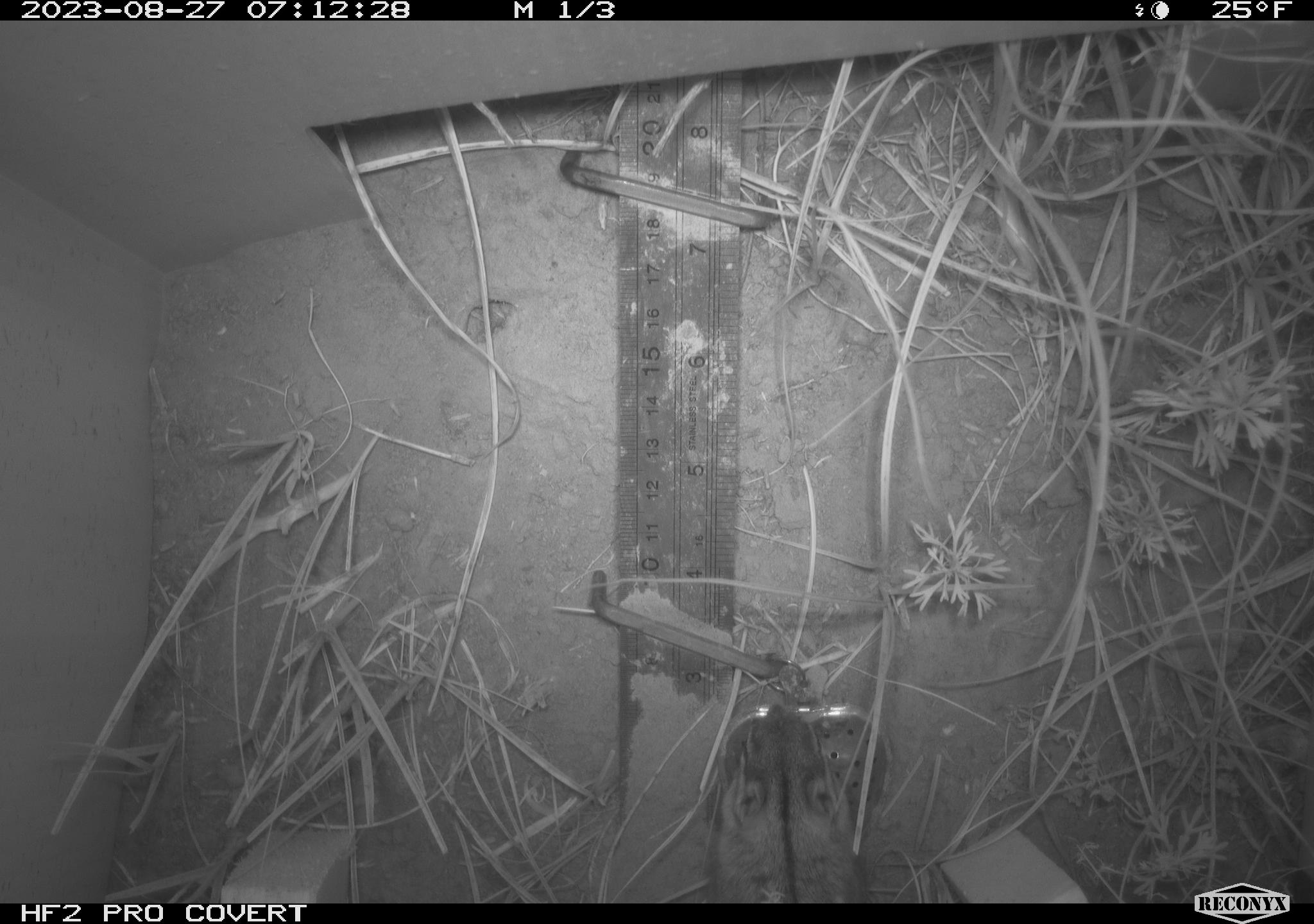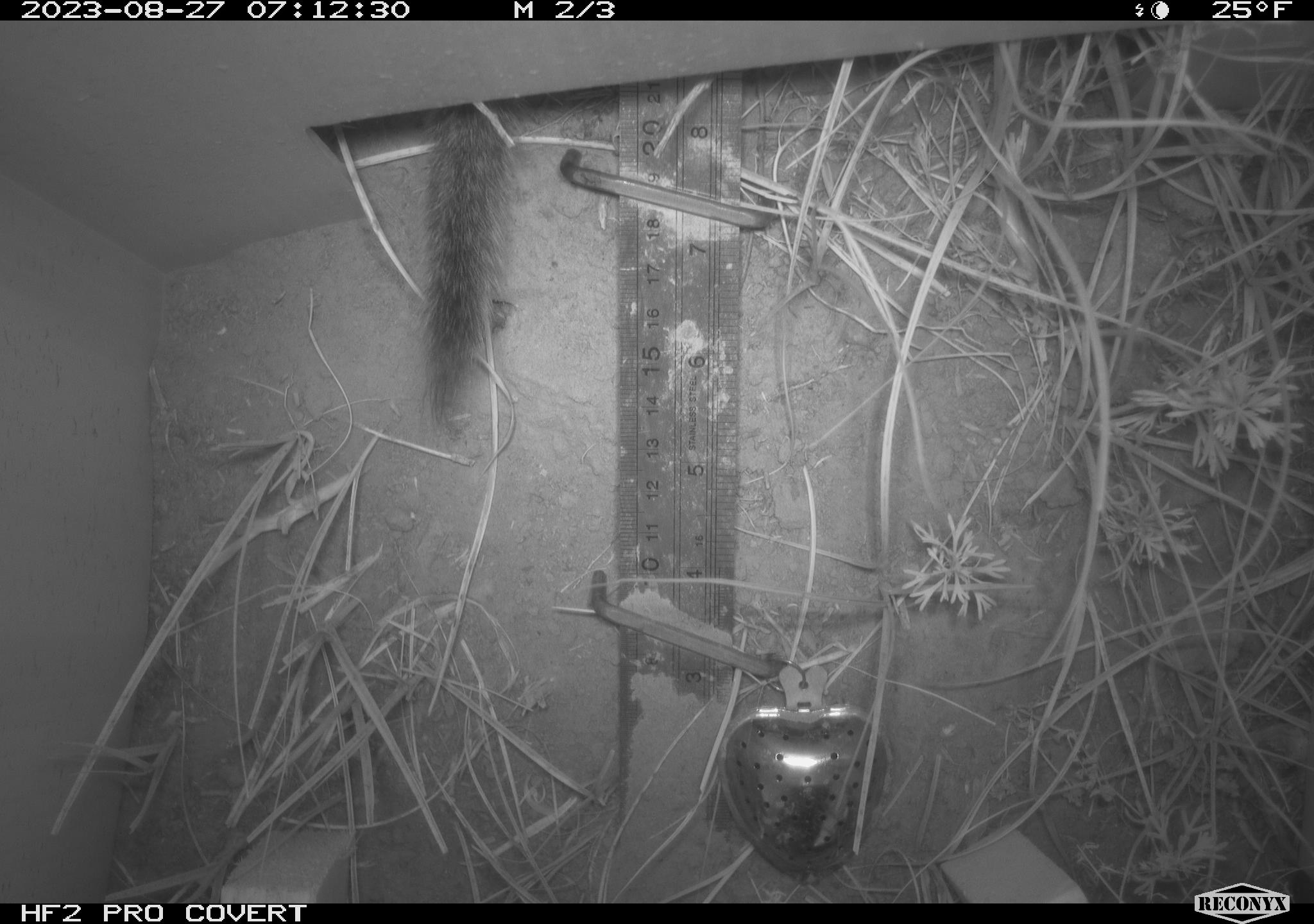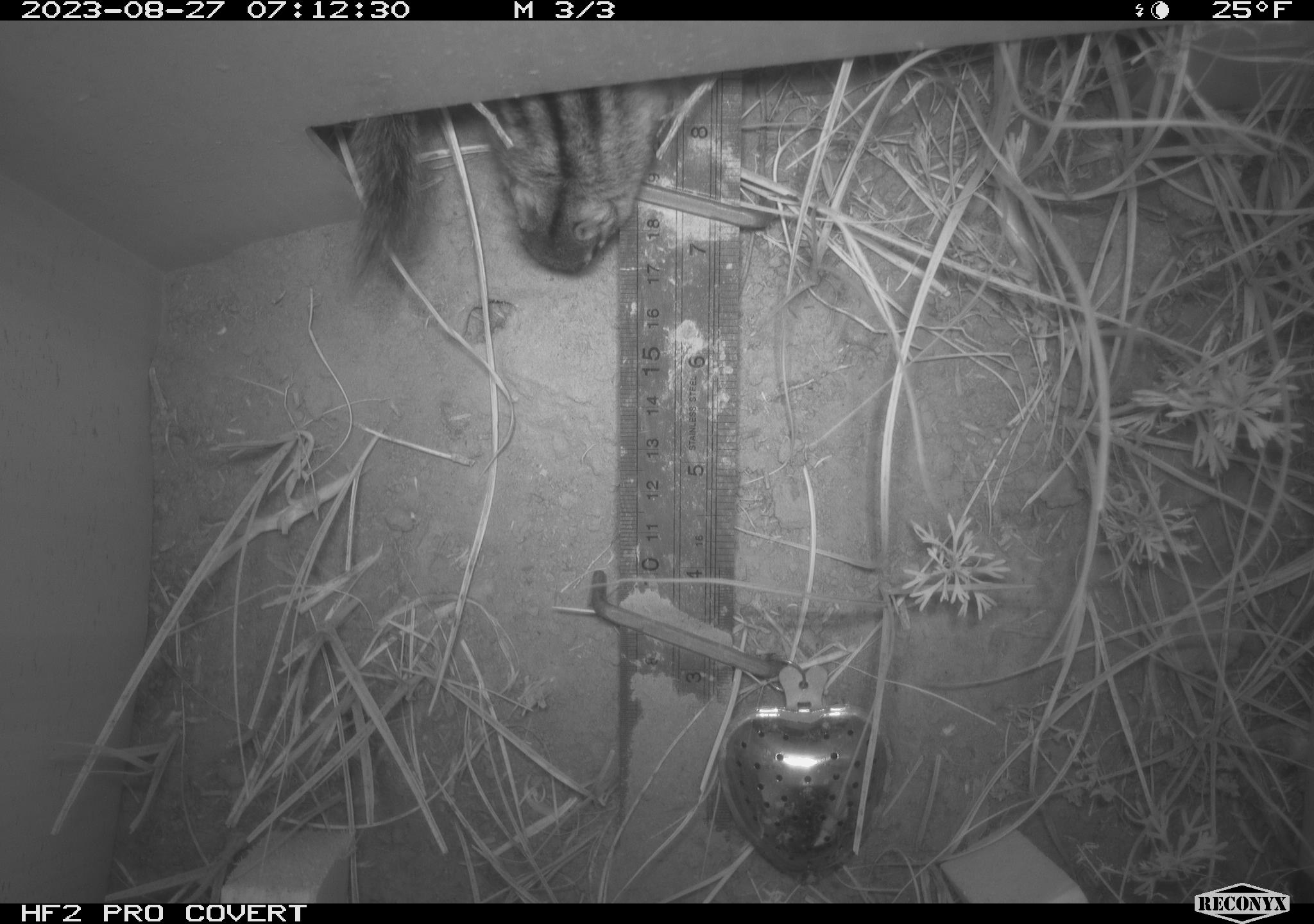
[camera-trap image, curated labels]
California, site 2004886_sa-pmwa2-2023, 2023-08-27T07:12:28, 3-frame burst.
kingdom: Animalia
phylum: Chordata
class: Mammalia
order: Rodentia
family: Sciuridae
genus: Neotamias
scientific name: Neotamias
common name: western chipmunks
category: neotamias species